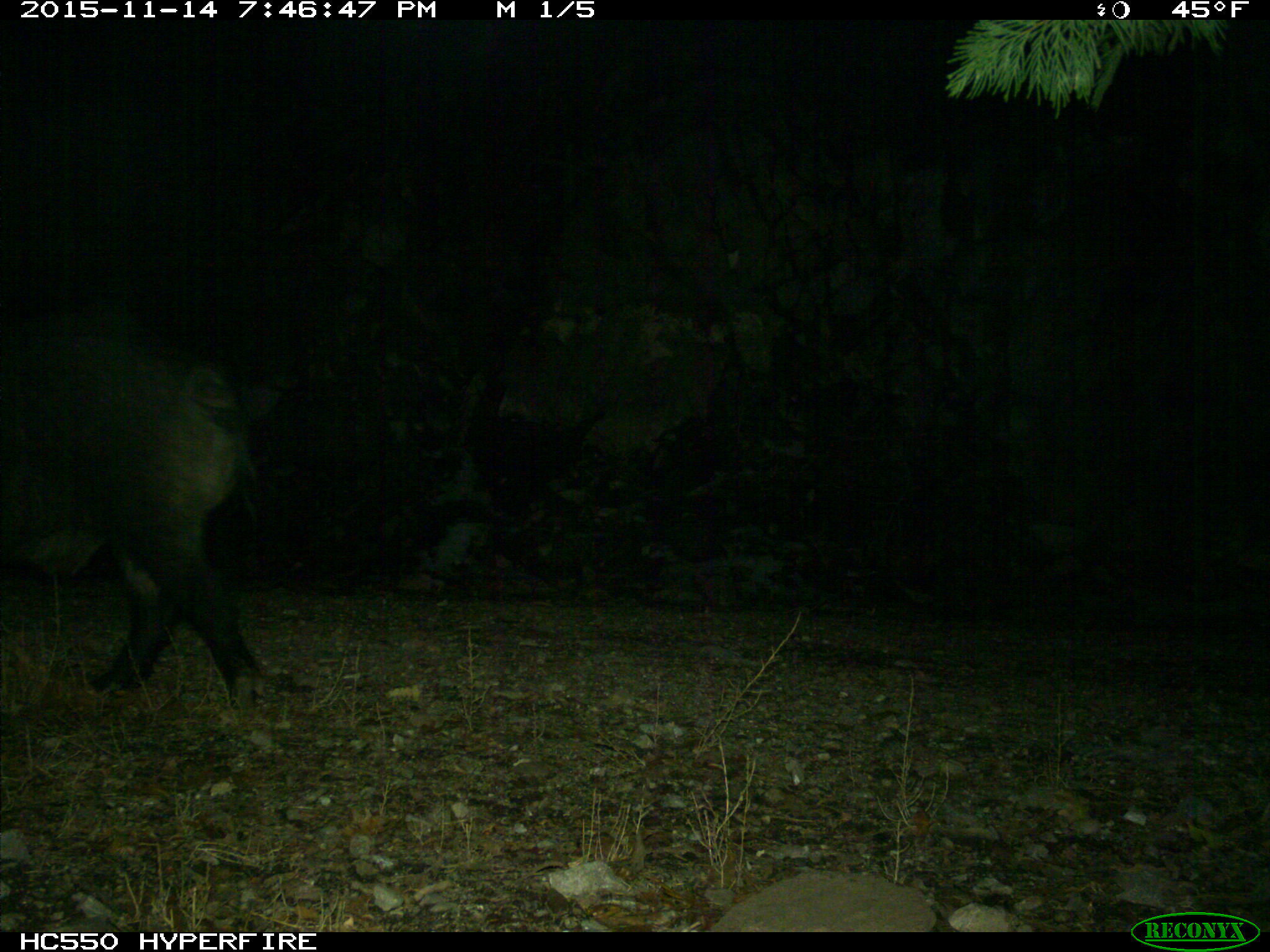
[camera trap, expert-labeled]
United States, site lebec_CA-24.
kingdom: Animalia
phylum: Chordata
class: Mammalia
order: Artiodactyla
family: Suidae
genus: Sus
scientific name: Sus scrofa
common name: wild boar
Sus scrofa (wild boar).